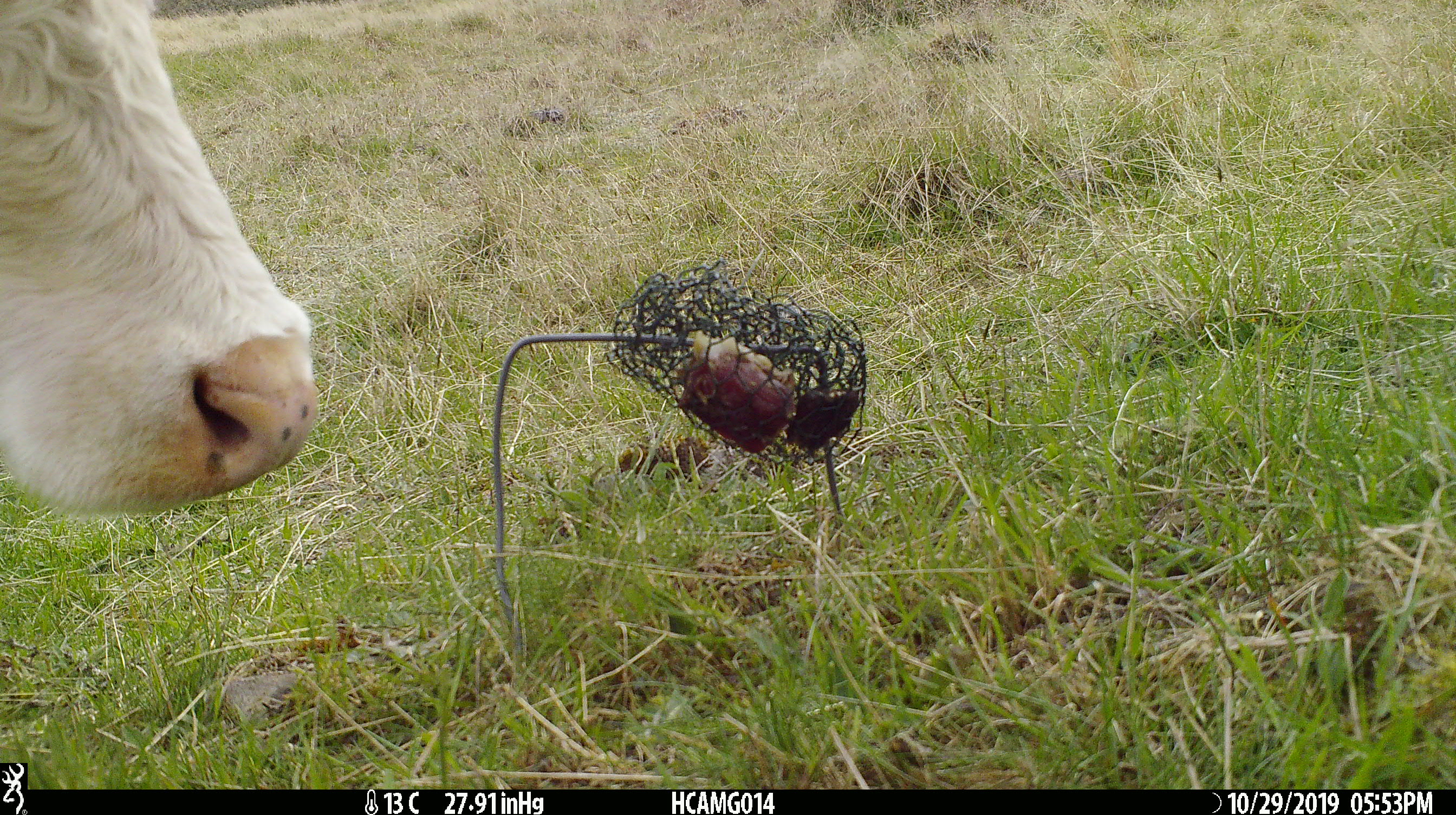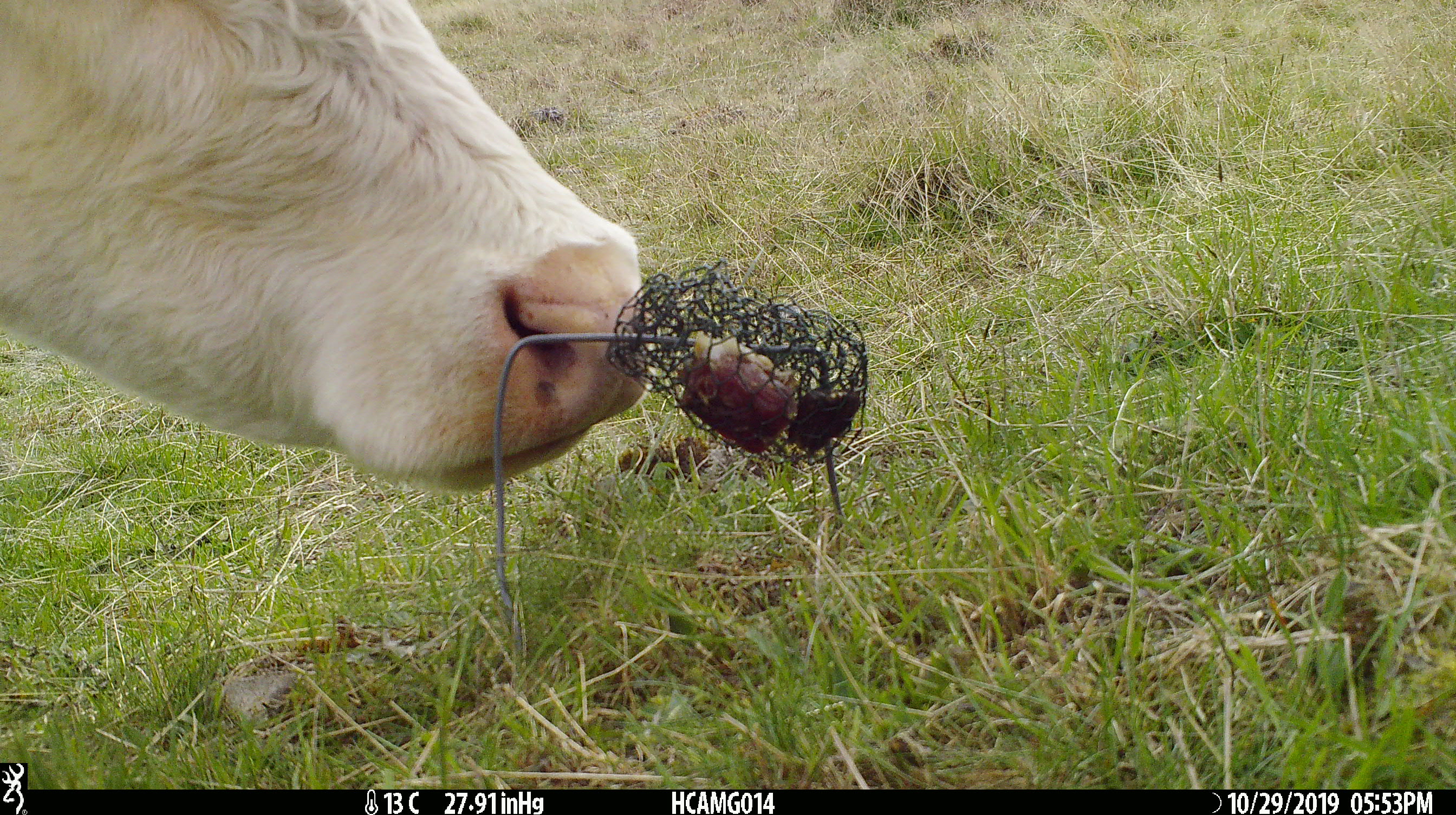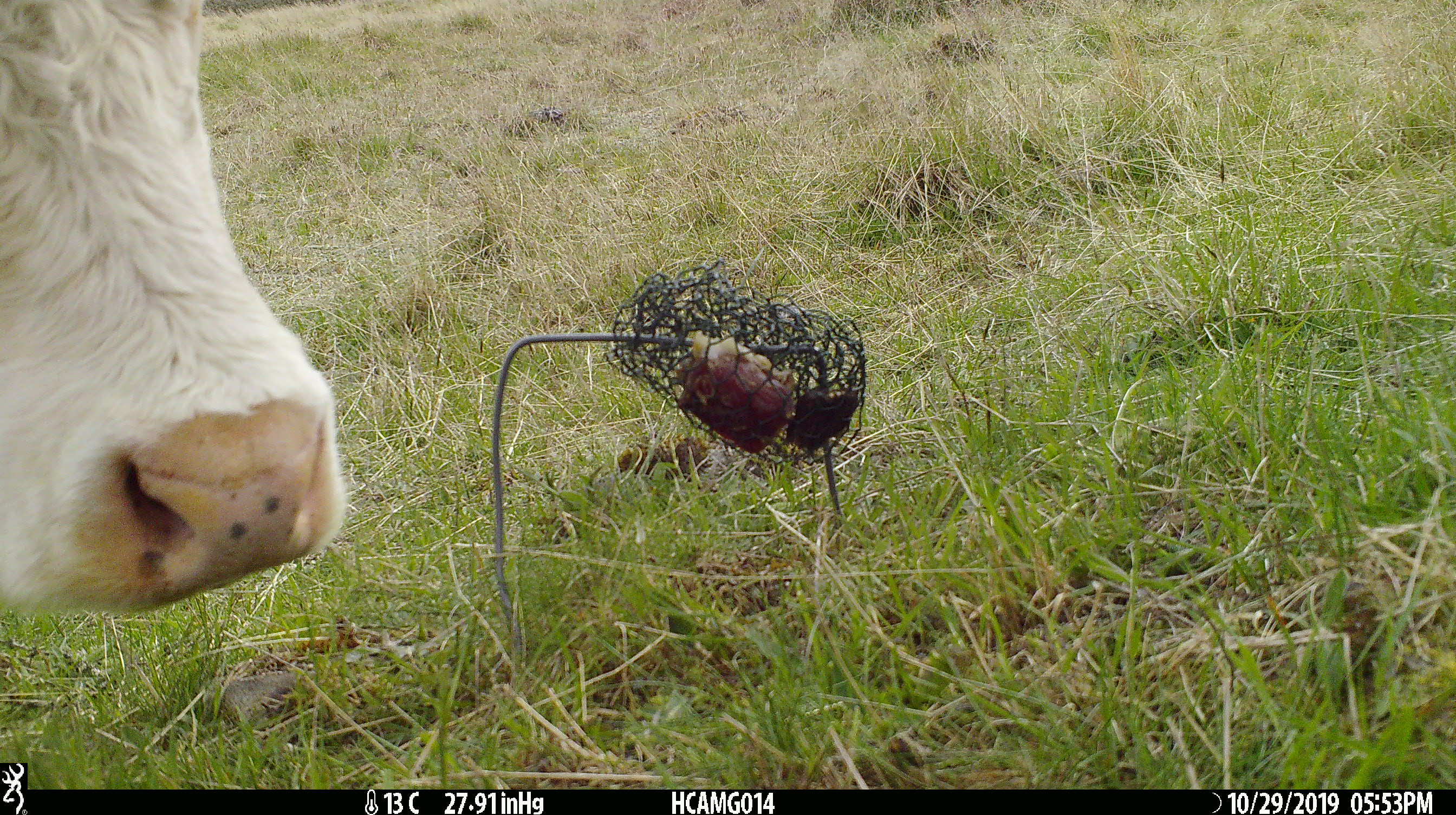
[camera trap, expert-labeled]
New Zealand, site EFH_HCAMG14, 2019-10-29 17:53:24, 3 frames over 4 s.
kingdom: Animalia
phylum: Chordata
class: Mammalia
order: Artiodactyla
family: Bovidae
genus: Bos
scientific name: Bos taurus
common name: domestic cow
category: cow